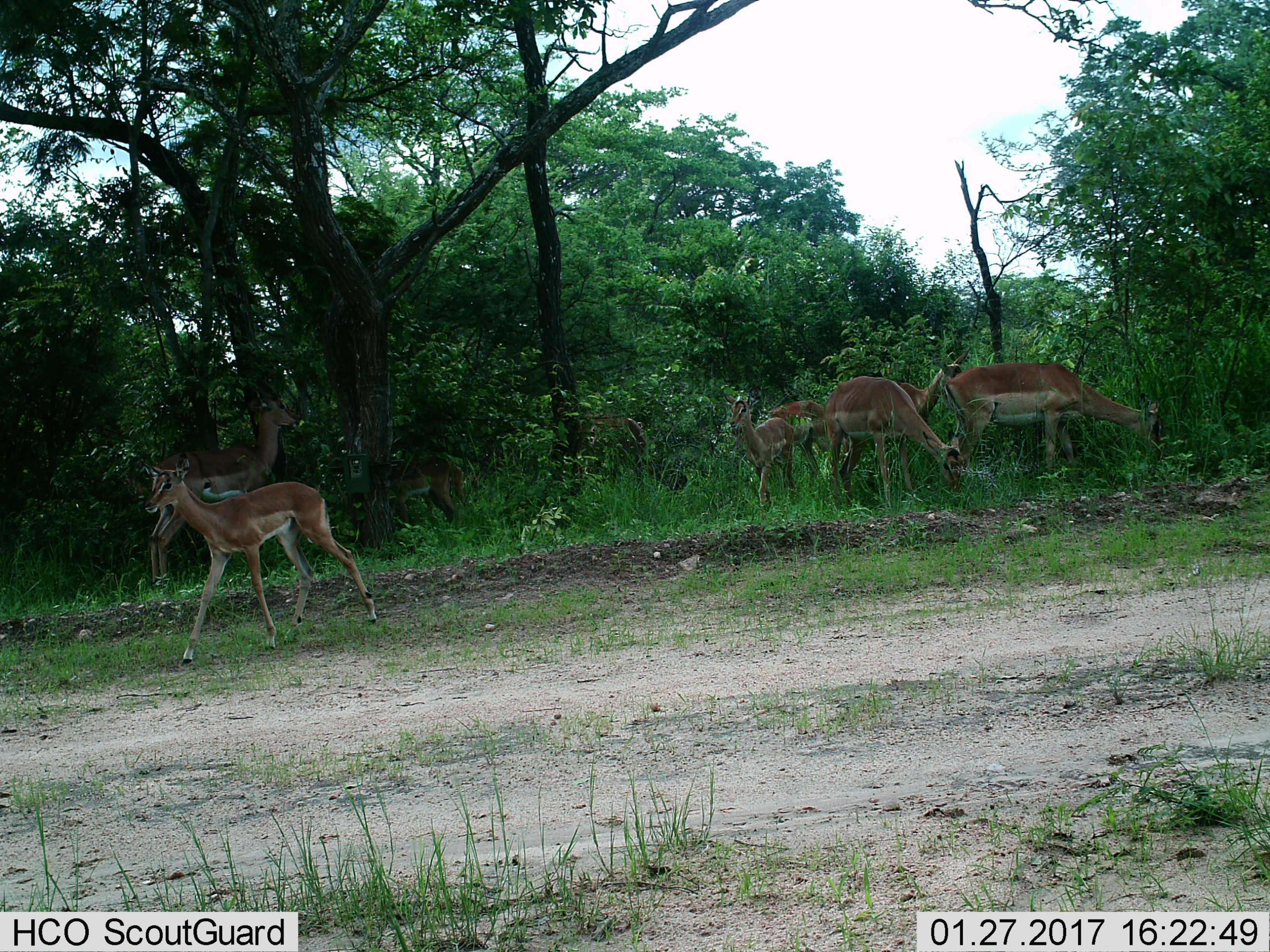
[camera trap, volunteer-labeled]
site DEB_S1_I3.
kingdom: Animalia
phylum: Chordata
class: Mammalia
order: Artiodactyla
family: Bovidae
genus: Aepyceros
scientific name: Aepyceros melampus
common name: impala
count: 8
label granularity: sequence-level